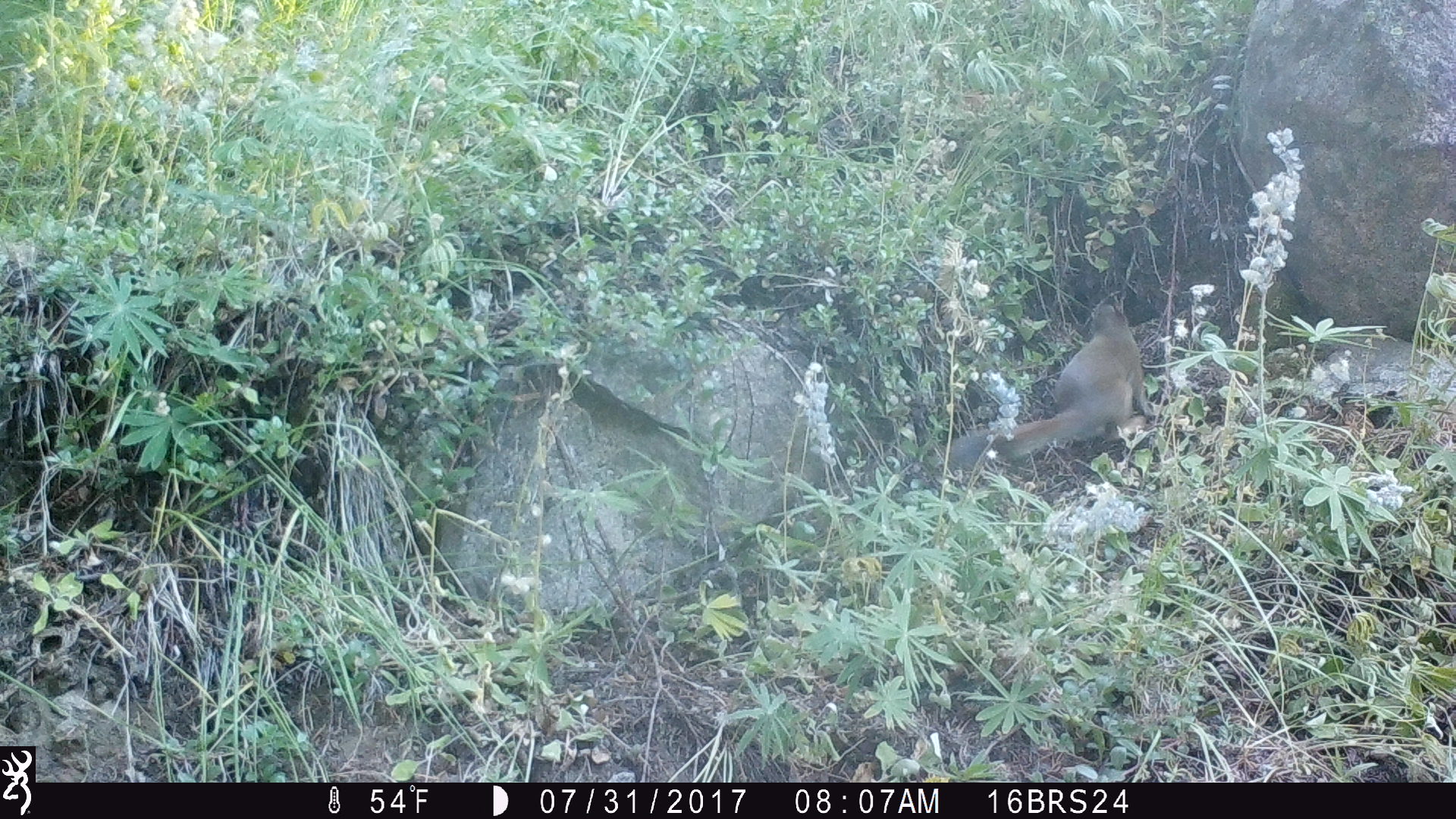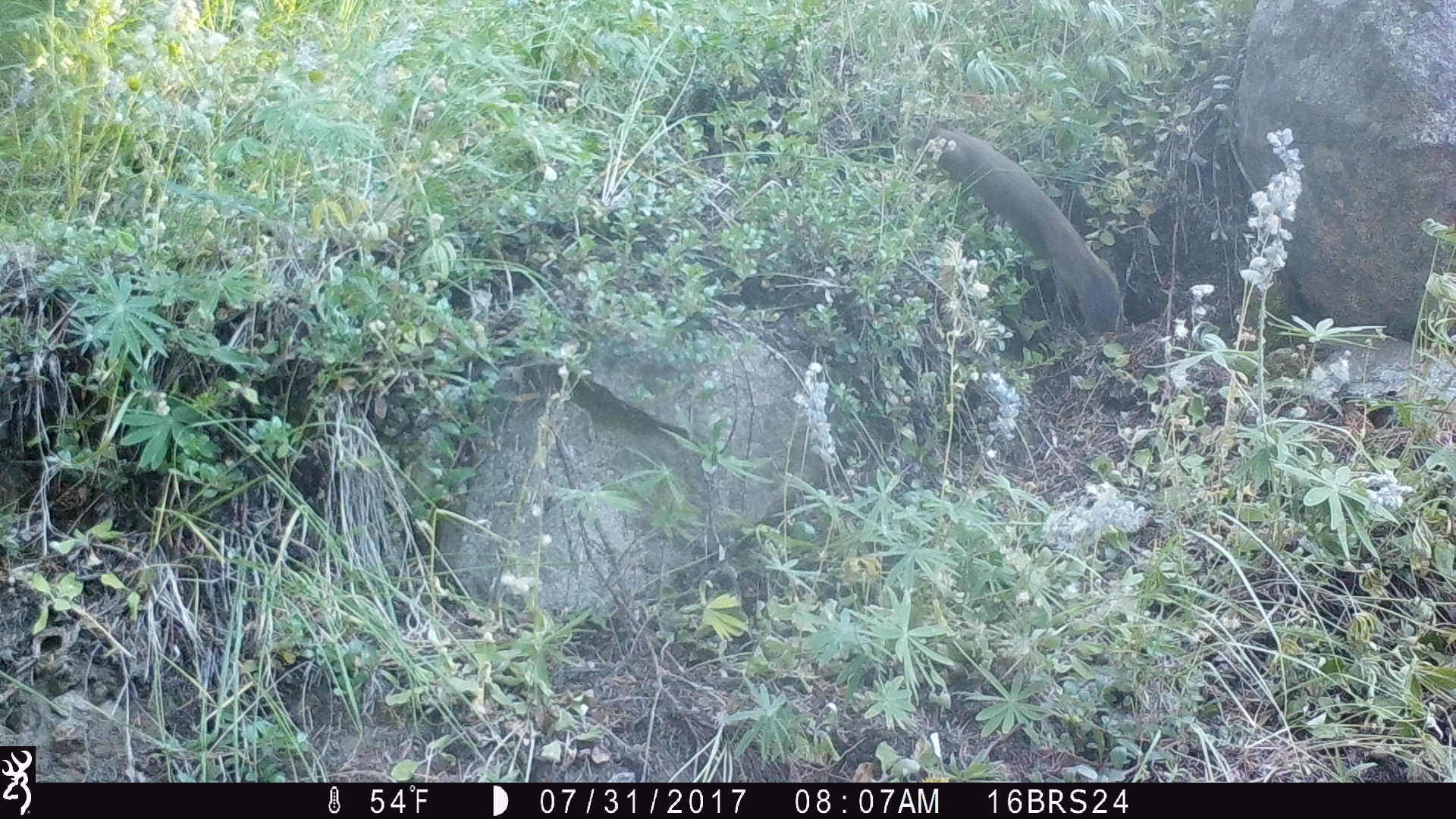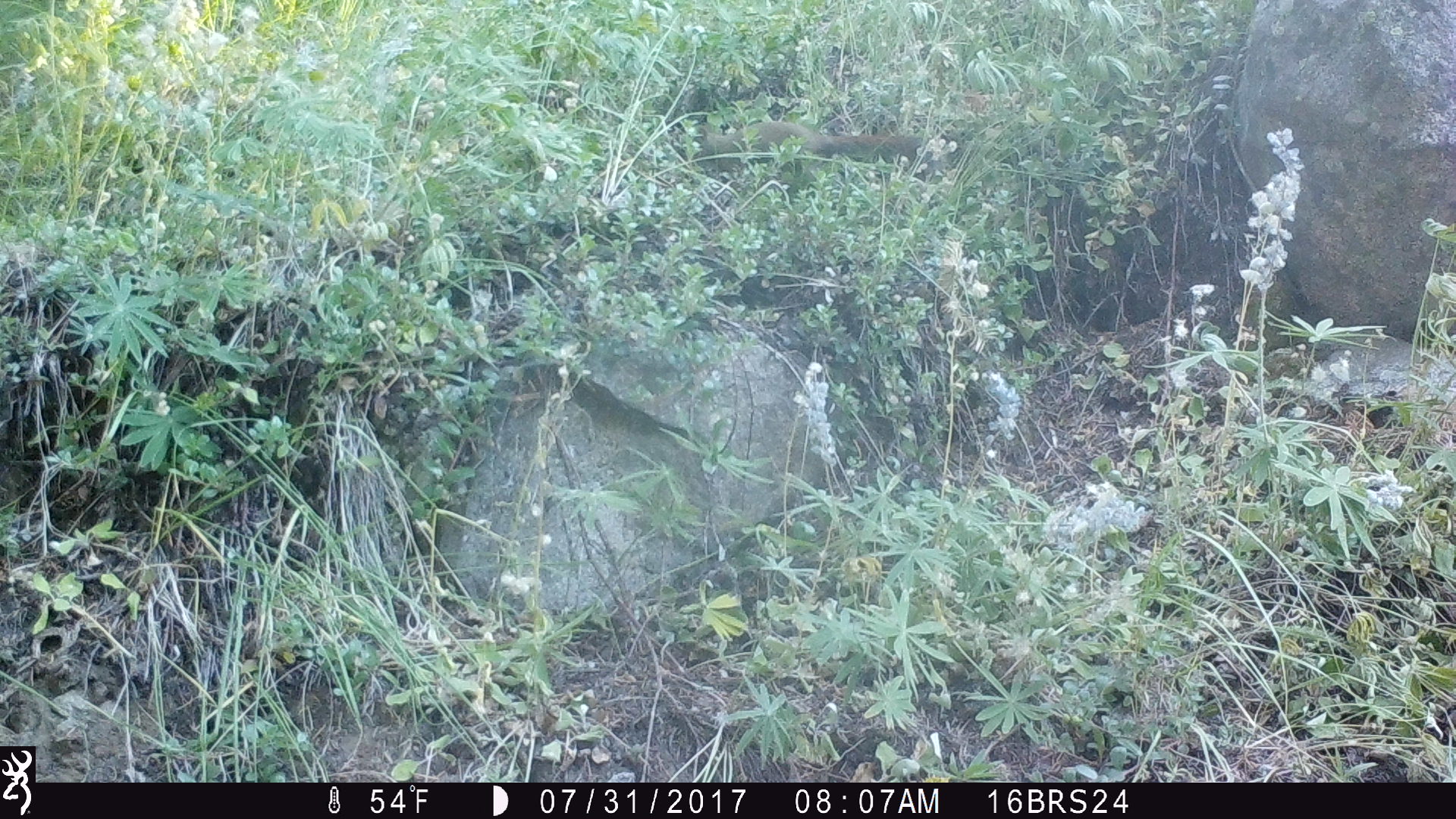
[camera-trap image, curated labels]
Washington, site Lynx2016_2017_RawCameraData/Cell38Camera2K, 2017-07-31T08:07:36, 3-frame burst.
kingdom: Animalia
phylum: Chordata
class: Mammalia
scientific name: Mammalia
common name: small mammal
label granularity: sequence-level